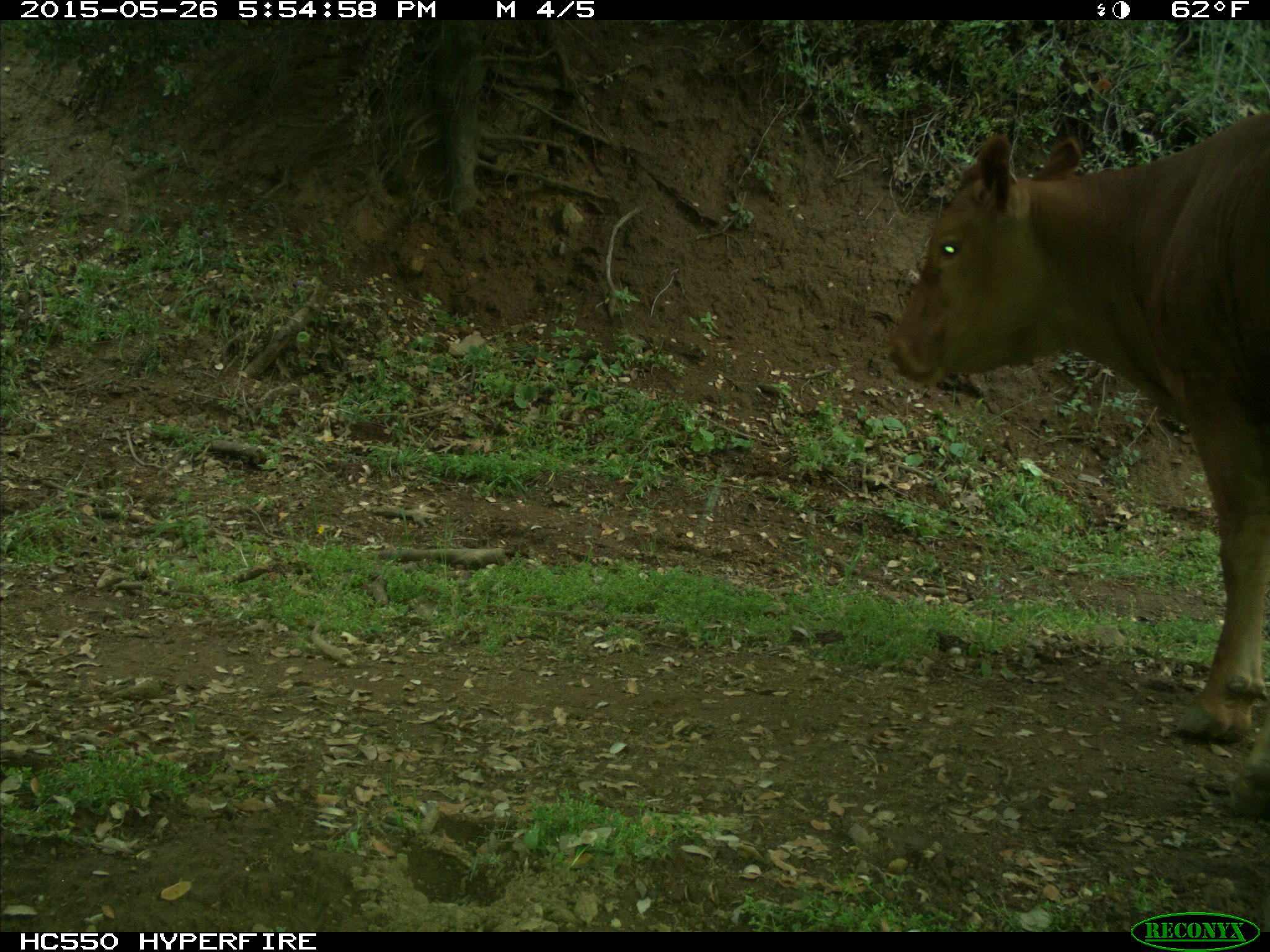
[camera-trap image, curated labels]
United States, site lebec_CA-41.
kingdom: Animalia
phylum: Chordata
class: Mammalia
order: Artiodactyla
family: Bovidae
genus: Bos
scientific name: Bos taurus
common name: domestic cow